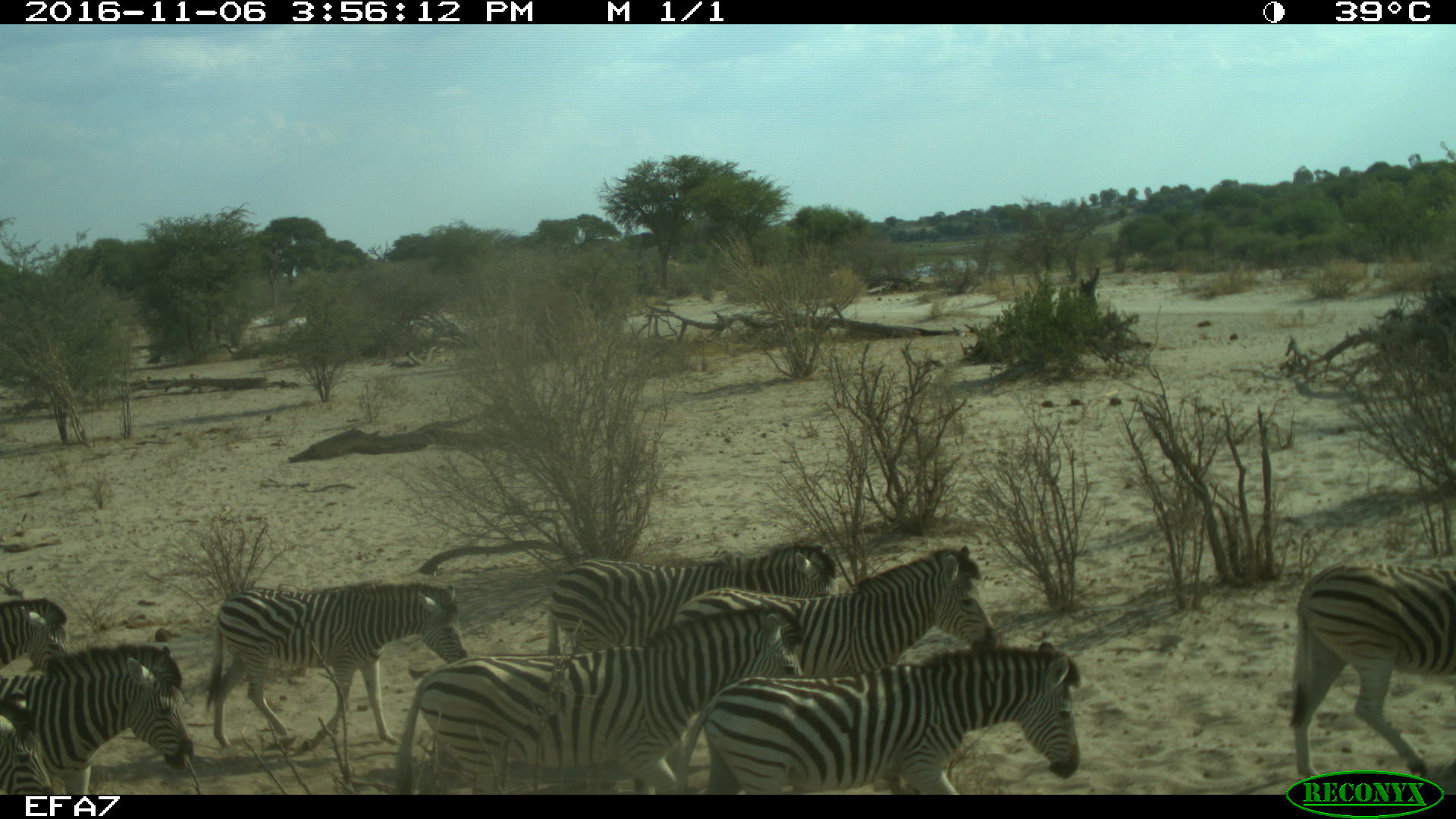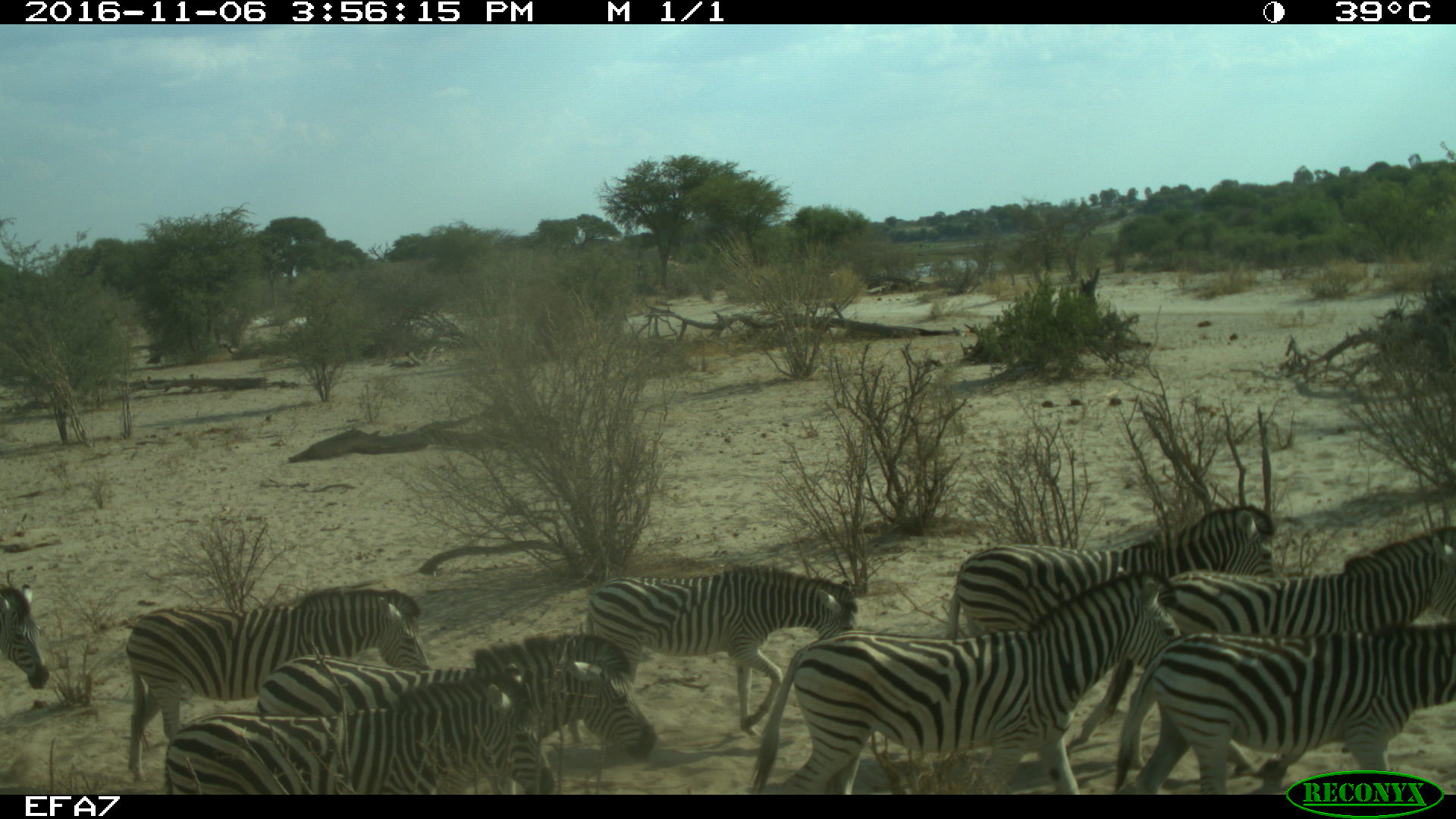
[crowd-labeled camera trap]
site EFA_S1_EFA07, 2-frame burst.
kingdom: Animalia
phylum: Chordata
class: Mammalia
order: Perissodactyla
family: Equidae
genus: Equus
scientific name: Equus quagga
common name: plains zebra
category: zebraplains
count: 11-50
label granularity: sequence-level